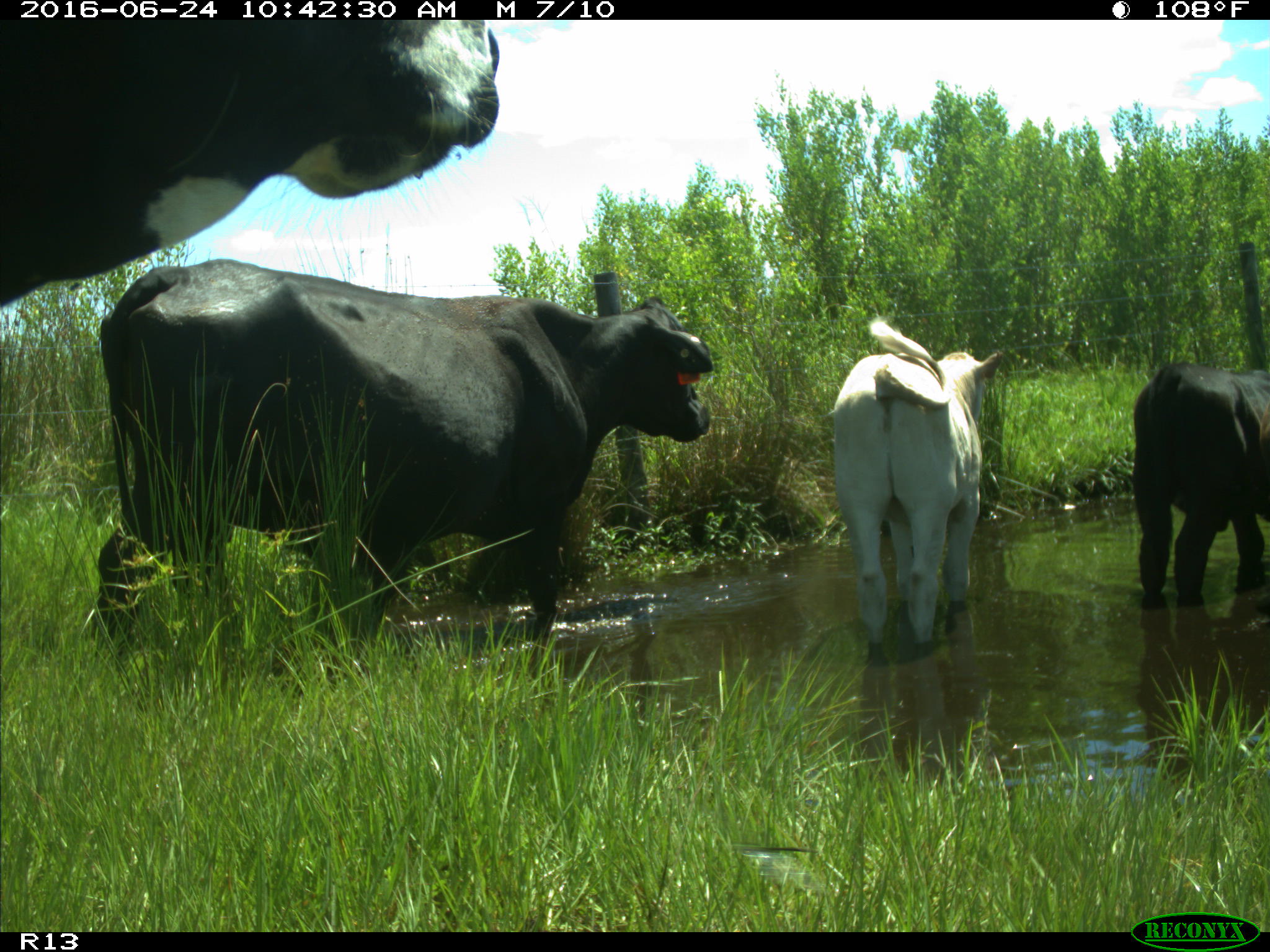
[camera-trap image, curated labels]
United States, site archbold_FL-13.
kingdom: Animalia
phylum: Chordata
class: Mammalia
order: Artiodactyla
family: Bovidae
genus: Bos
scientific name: Bos taurus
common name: domestic cow